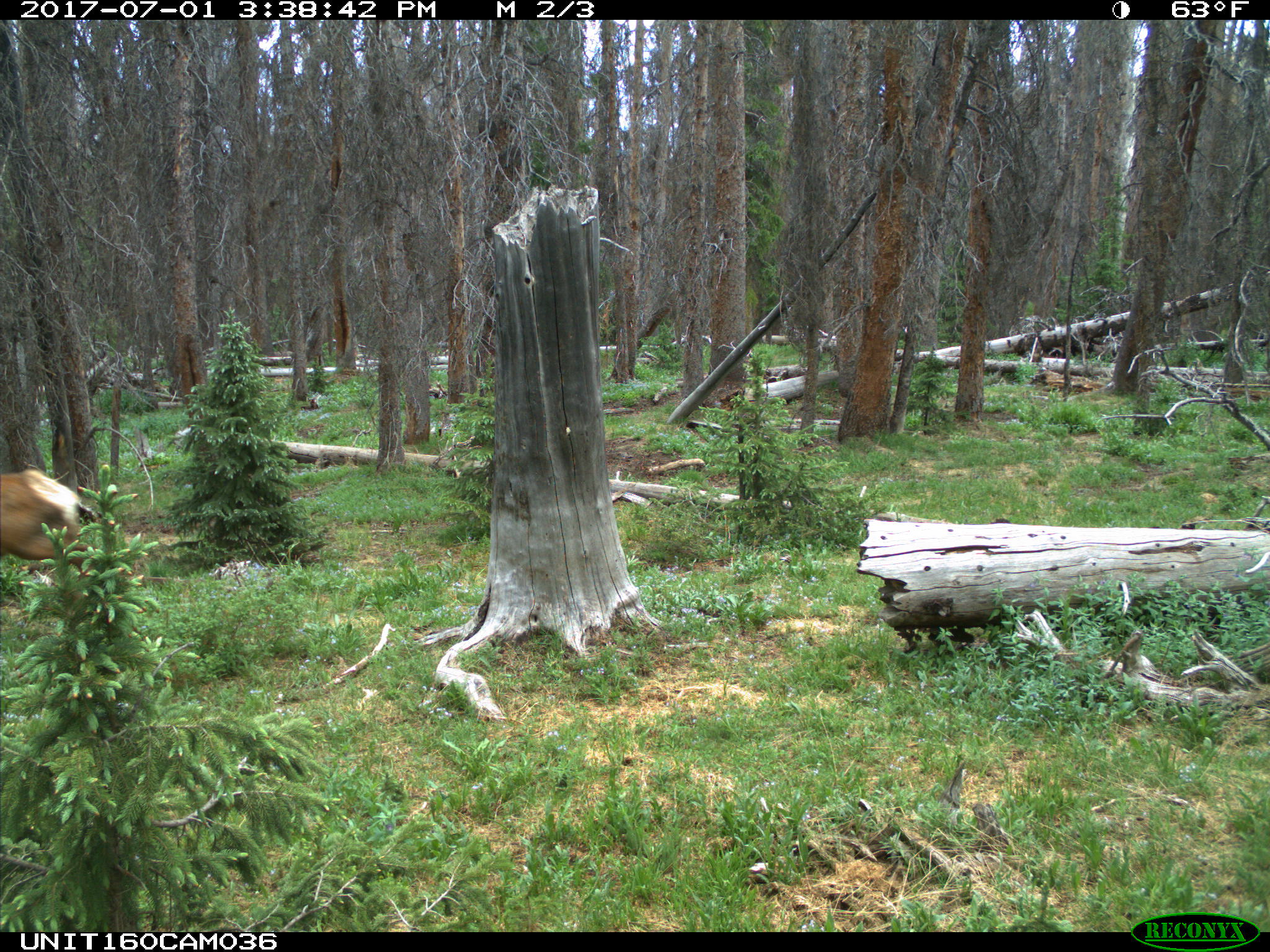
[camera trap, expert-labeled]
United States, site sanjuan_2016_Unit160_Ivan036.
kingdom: Animalia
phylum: Chordata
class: Mammalia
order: Artiodactyla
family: Cervidae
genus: Cervus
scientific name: Cervus elaphus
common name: red deer